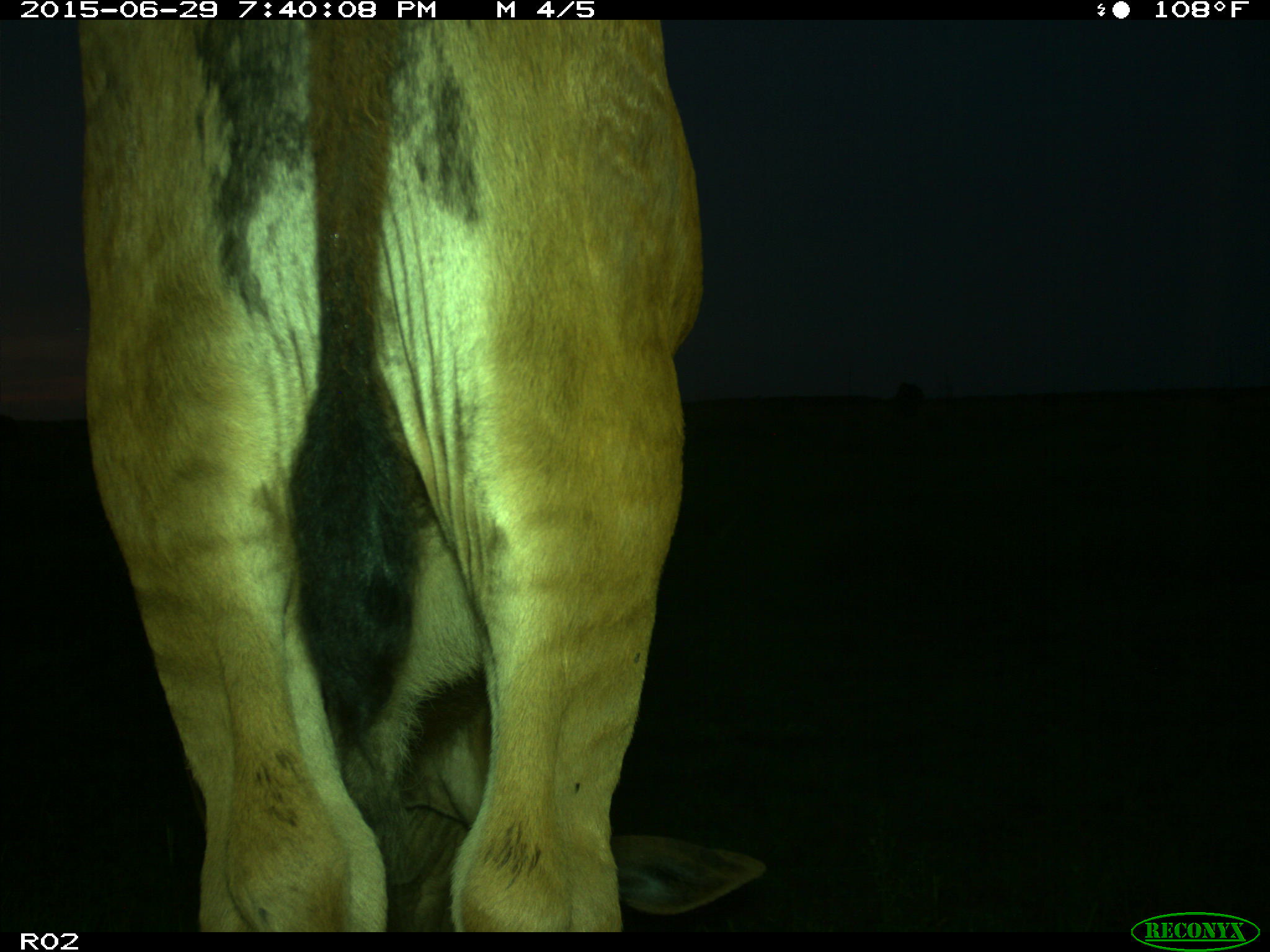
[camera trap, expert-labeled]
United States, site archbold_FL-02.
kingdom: Animalia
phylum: Chordata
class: Mammalia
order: Artiodactyla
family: Bovidae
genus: Bos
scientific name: Bos taurus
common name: domestic cow